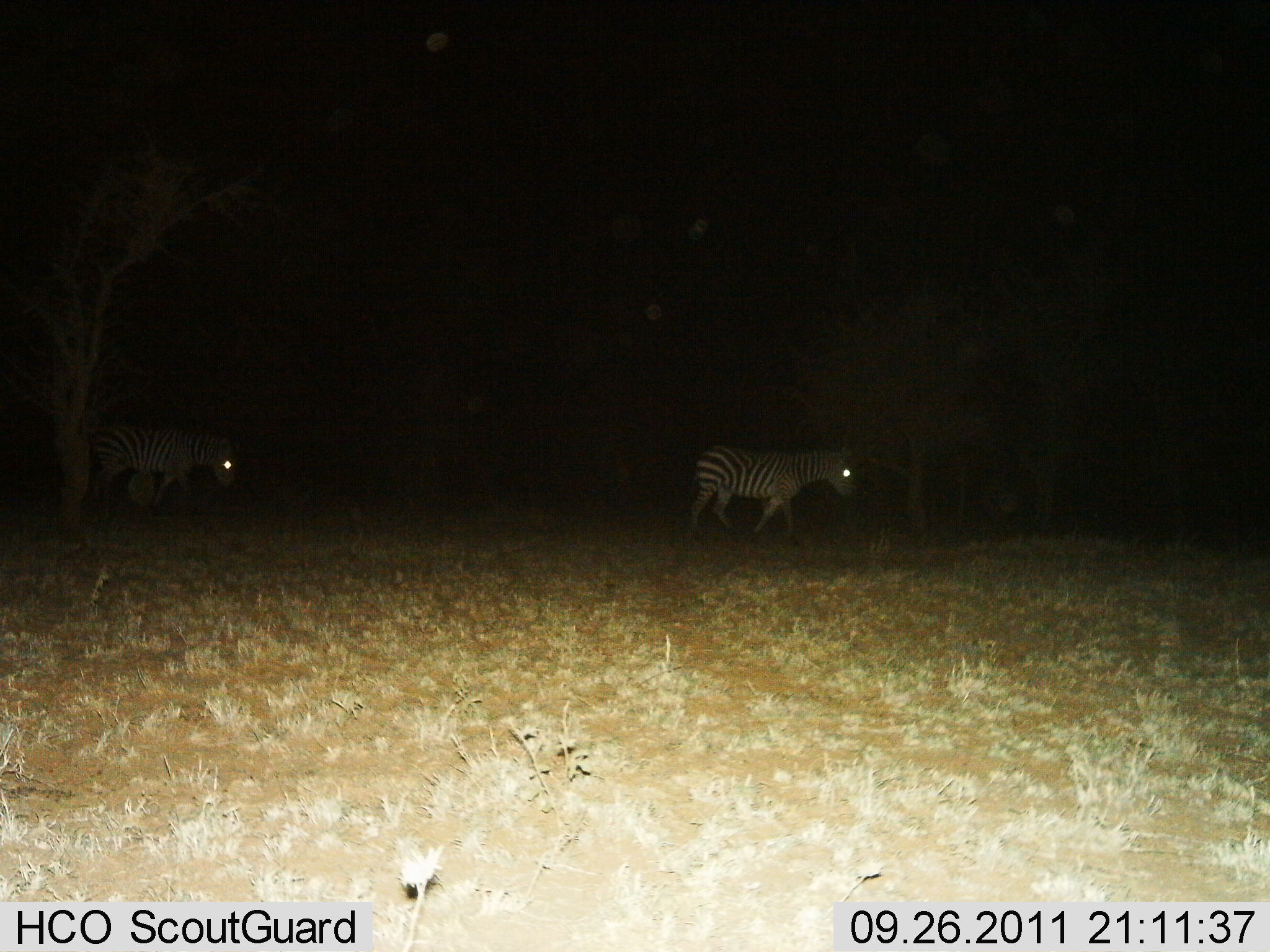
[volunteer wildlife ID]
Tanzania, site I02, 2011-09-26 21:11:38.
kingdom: Animalia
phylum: Chordata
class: Mammalia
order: Perissodactyla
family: Equidae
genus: Equus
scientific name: Equus quagga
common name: plains zebra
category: zebra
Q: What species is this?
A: Zebra (plains zebra) (Equus quagga).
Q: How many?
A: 2.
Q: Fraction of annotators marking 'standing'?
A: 8%.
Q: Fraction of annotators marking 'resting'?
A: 0%.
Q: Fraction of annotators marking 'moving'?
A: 92%.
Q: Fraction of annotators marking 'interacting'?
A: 0%.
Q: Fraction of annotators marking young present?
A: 0%.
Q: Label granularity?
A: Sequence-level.